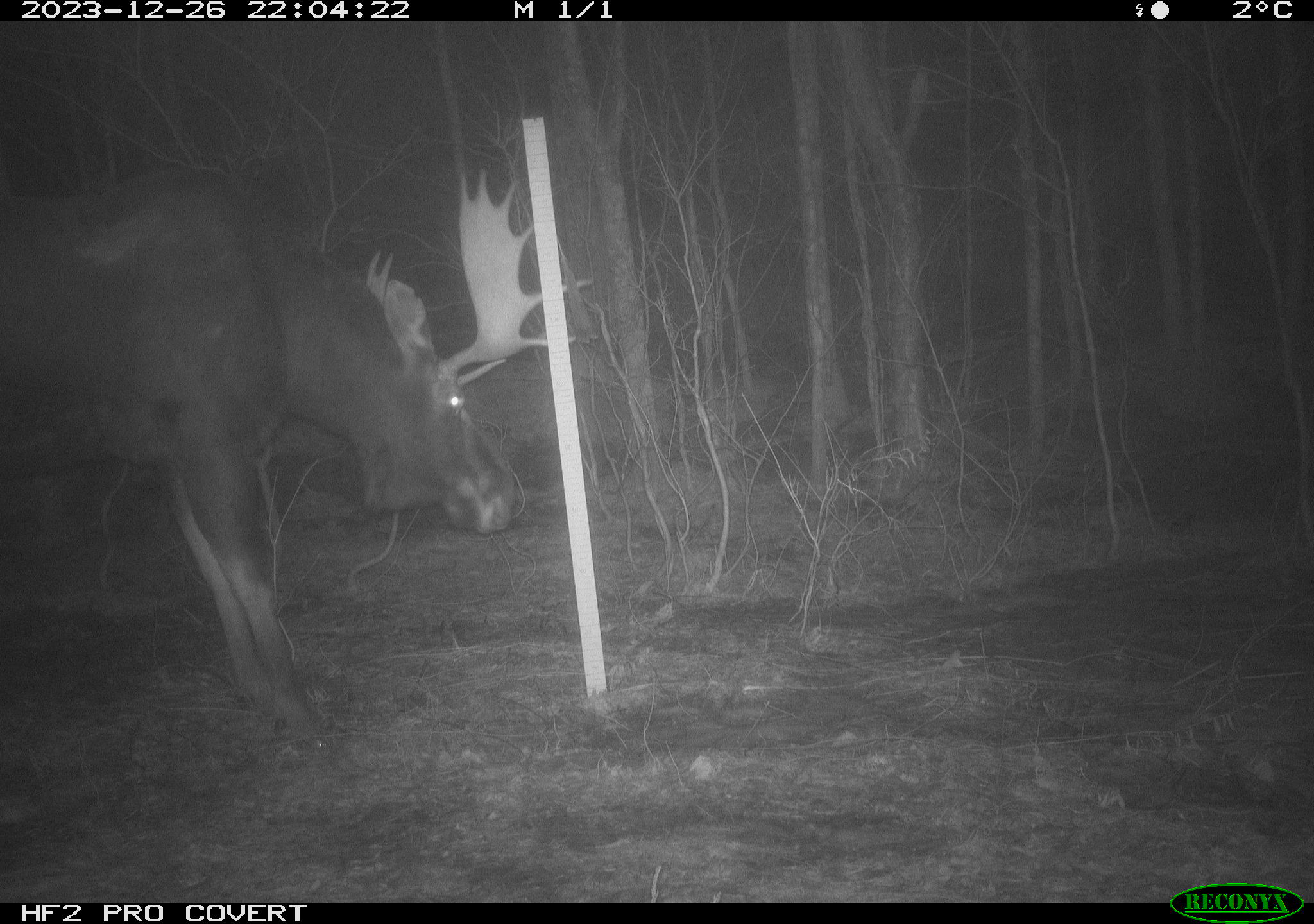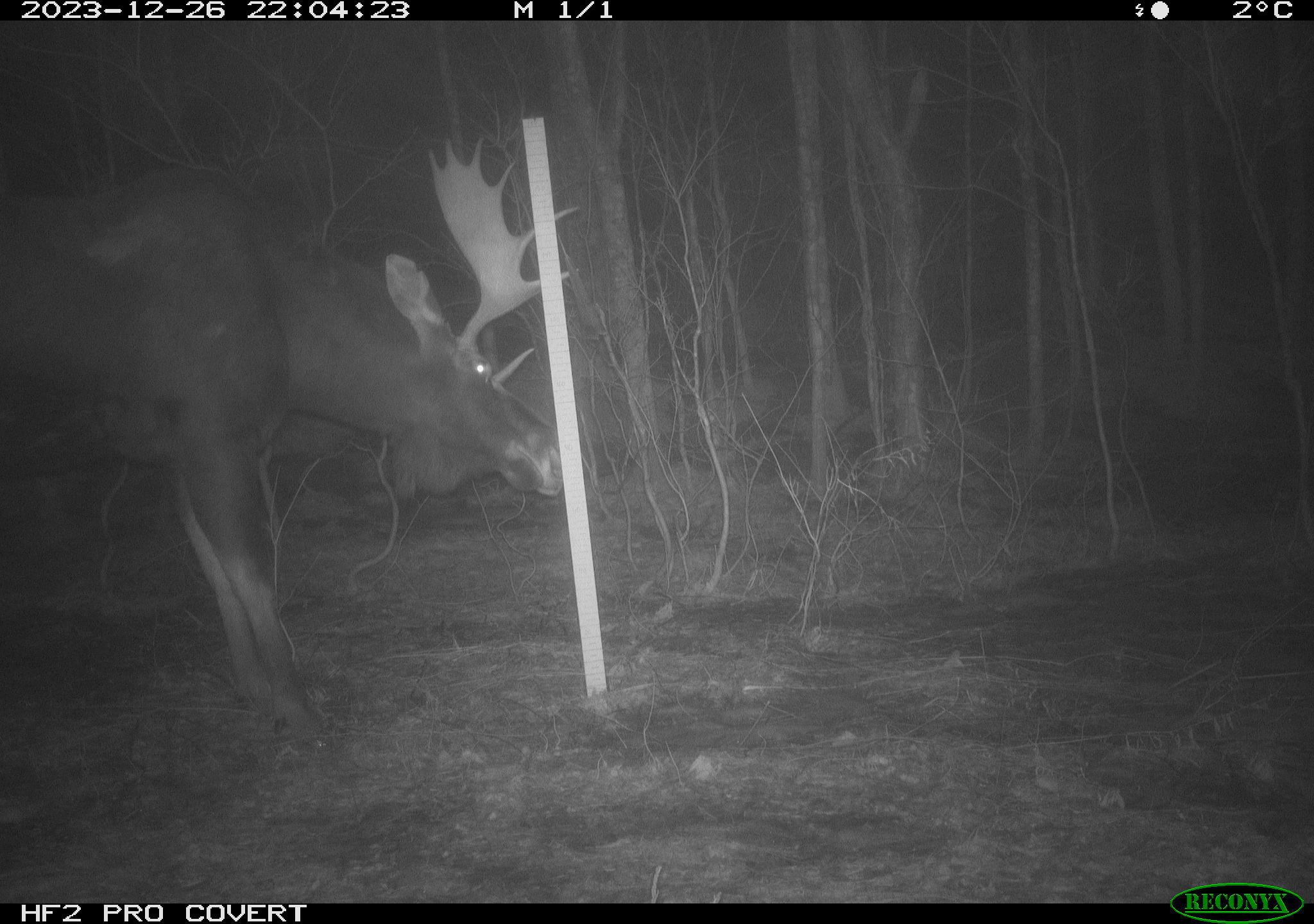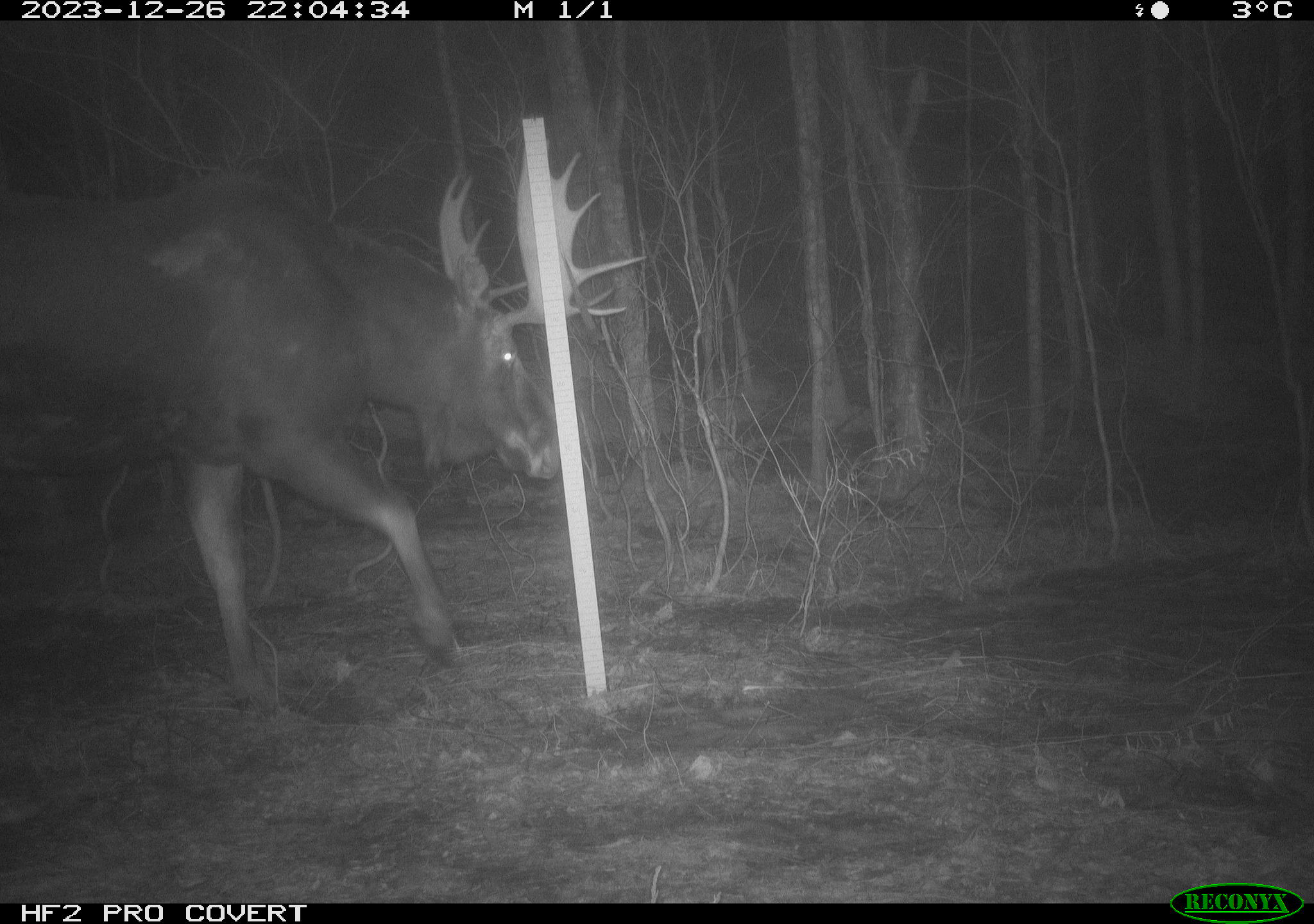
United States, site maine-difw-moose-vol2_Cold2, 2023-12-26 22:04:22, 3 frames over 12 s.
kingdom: Animalia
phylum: Chordata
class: Mammalia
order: Artiodactyla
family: Cervidae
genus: Alces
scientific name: Alces alces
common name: moose